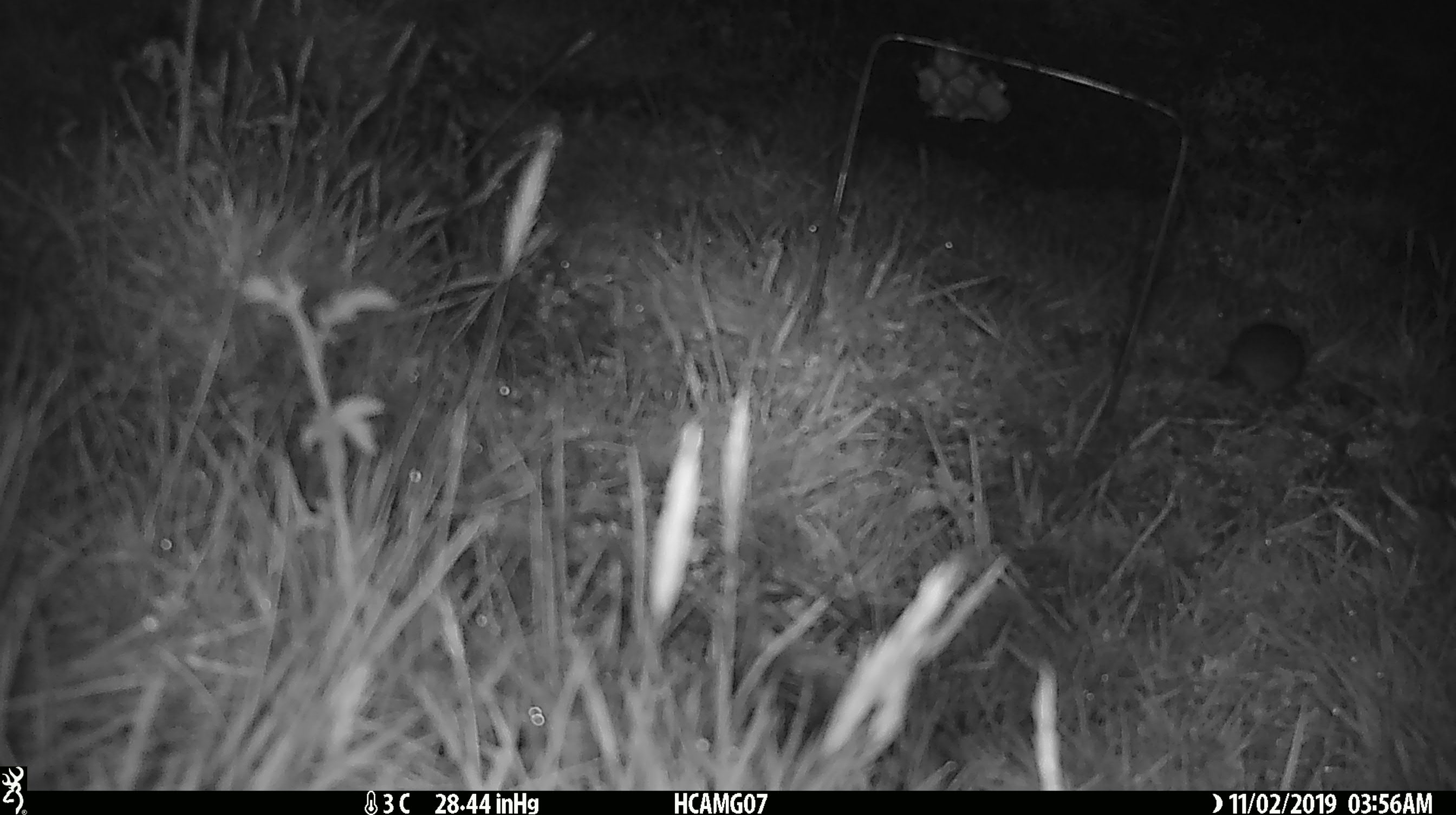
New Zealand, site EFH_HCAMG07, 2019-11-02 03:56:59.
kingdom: Animalia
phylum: Chordata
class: Mammalia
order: Rodentia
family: Muridae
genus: Mus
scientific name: Mus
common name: mouse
Mouse (Mus).